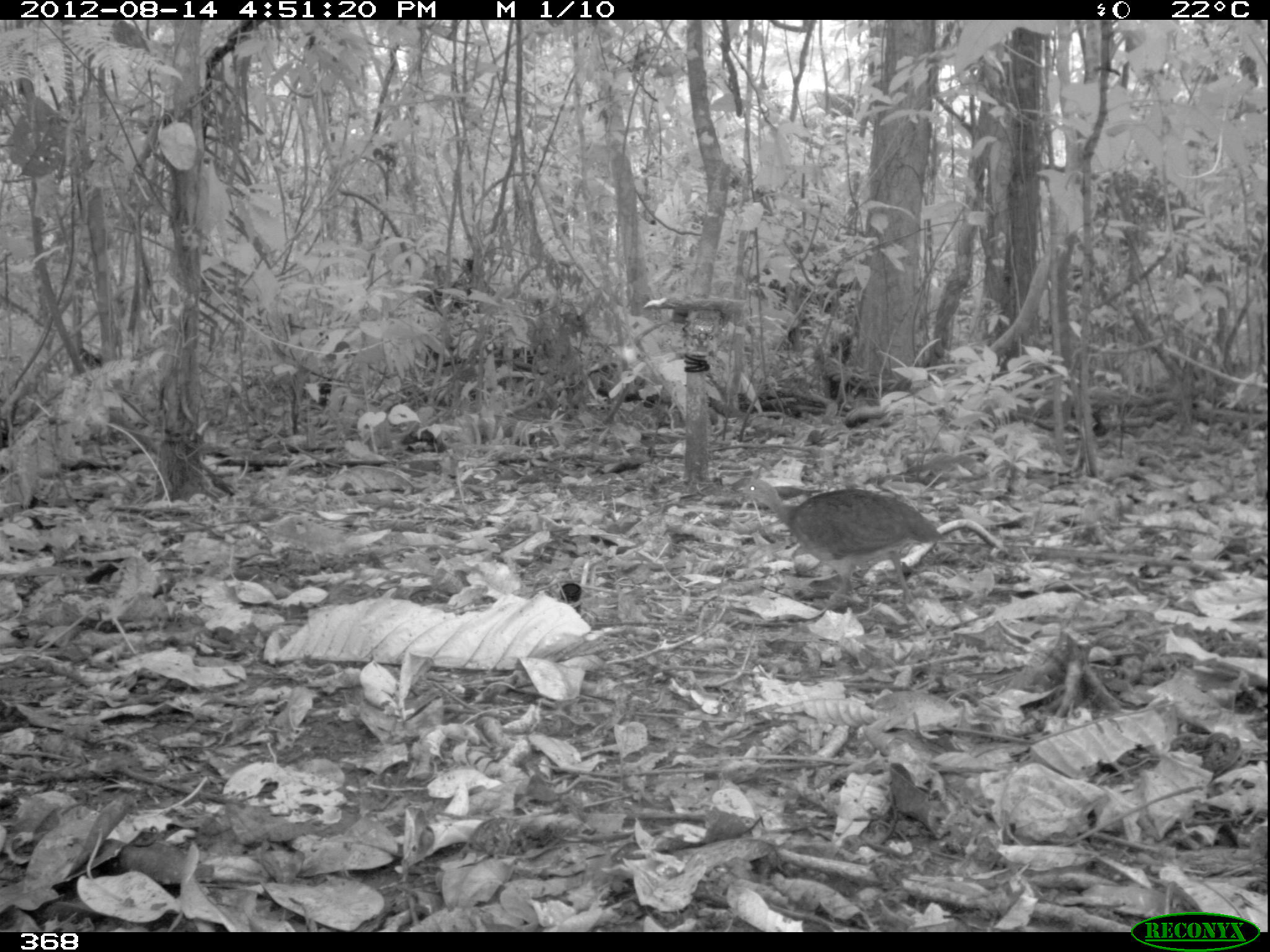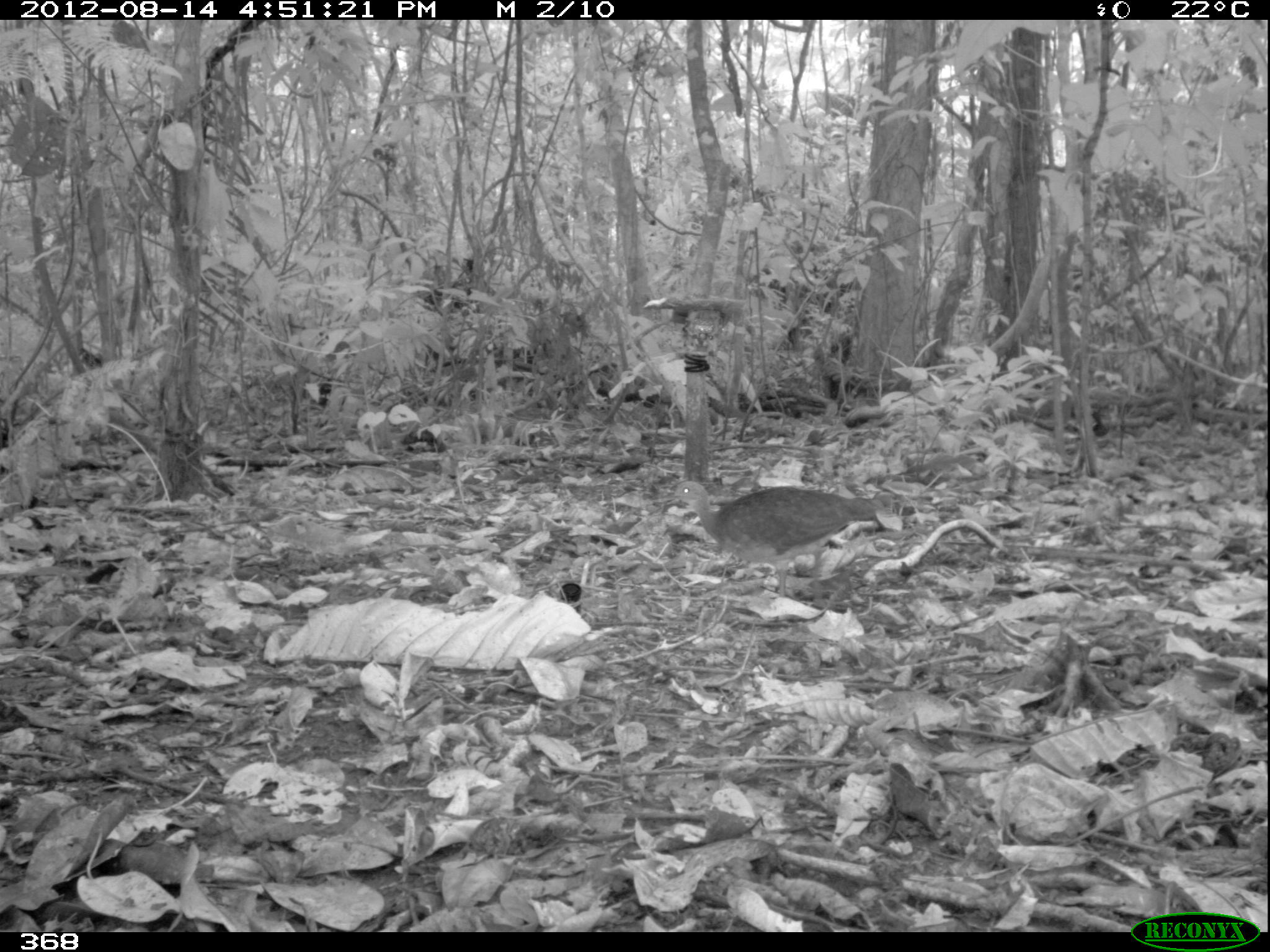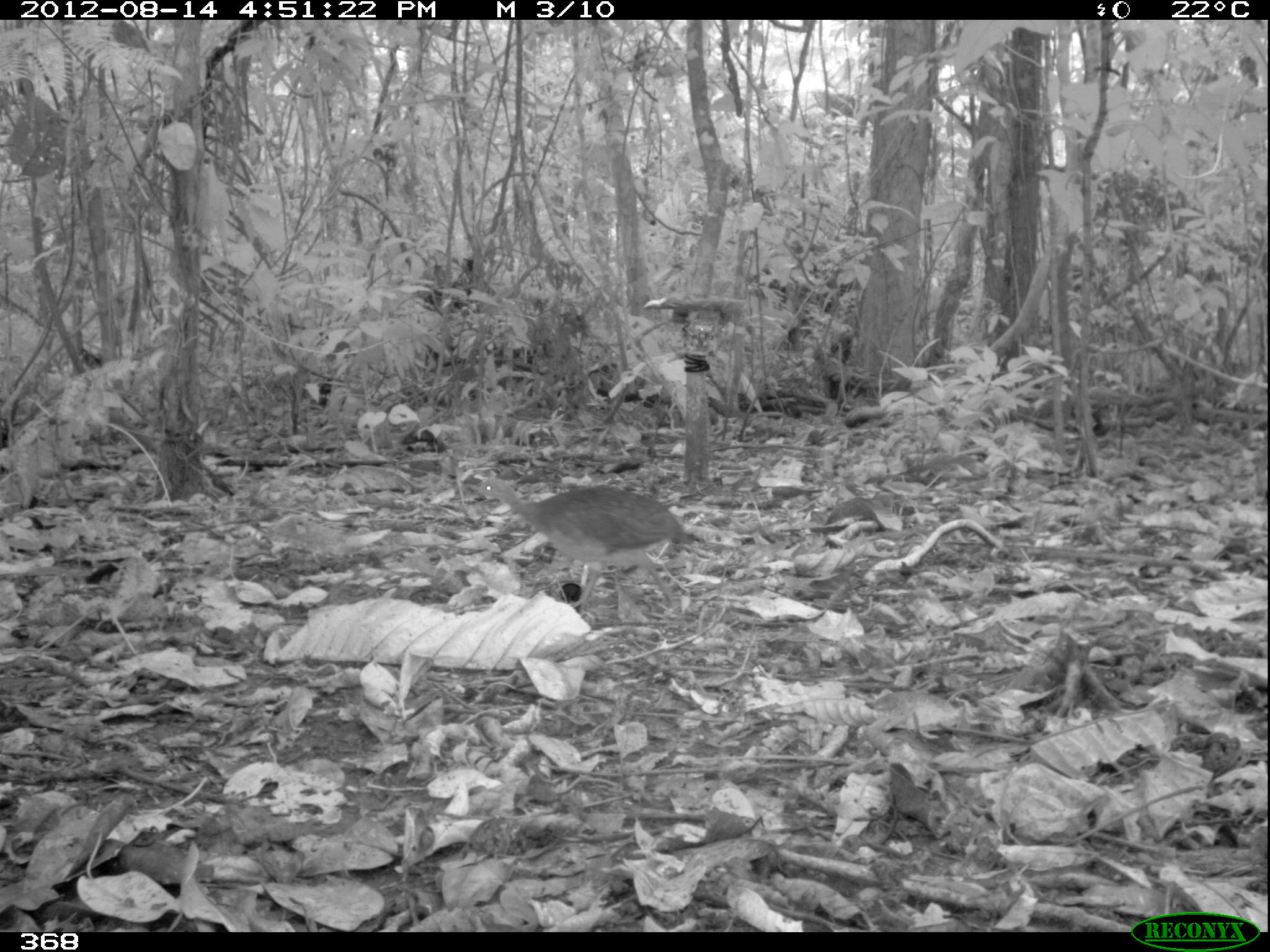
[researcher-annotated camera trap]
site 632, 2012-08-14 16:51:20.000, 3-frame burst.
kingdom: Animalia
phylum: Chordata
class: Aves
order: Galliformes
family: Phasianidae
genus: Alectoris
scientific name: Alectoris rufa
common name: red-legged partridge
Alectoris rufa (red-legged partridge).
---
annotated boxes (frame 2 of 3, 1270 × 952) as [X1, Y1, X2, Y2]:
alectoris rufa: [668, 479, 891, 602]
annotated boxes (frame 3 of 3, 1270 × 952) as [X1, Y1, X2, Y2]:
alectoris rufa: [472, 475, 695, 610]